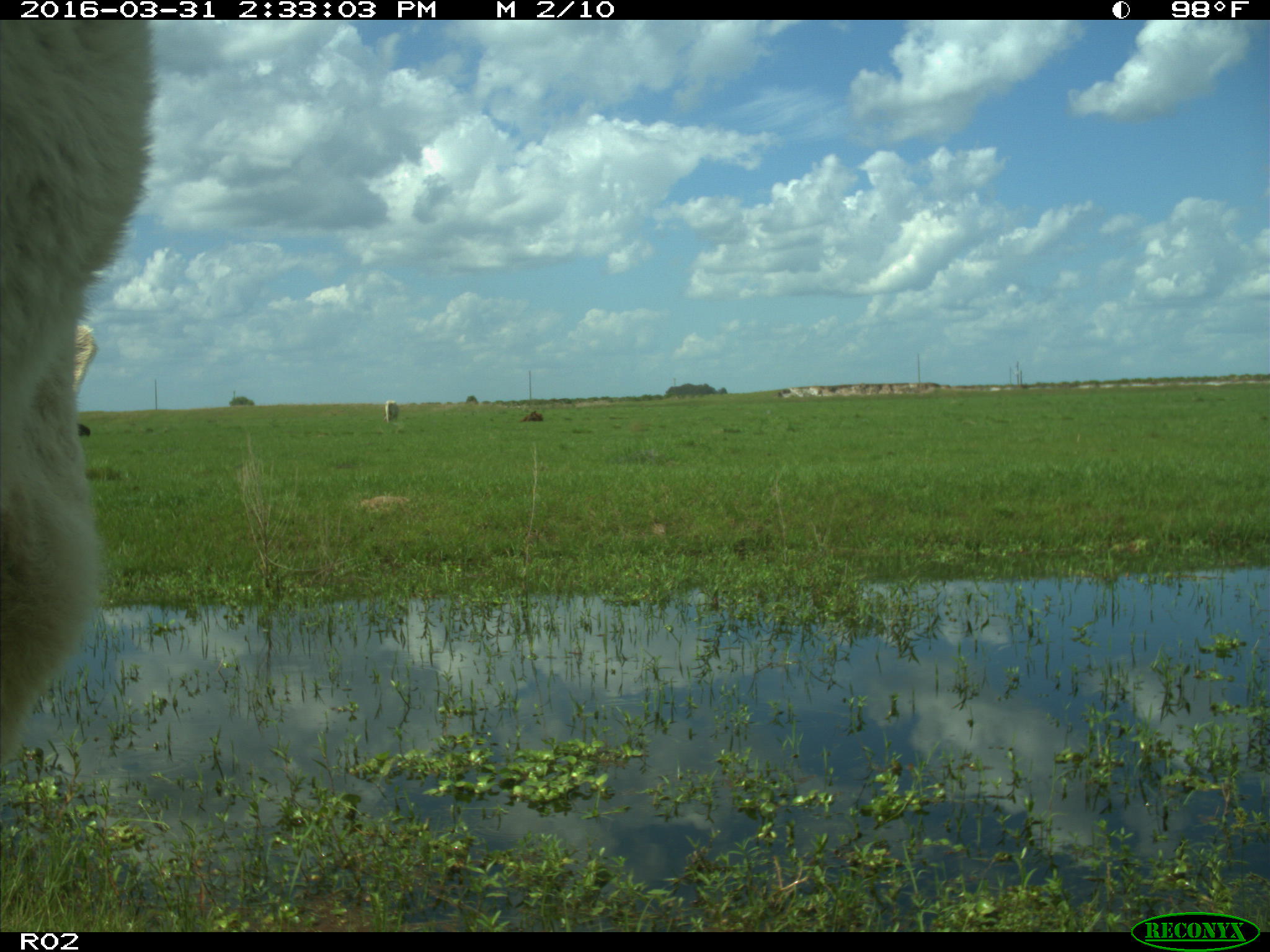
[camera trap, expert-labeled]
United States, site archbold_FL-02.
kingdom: Animalia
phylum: Chordata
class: Mammalia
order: Artiodactyla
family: Bovidae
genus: Bos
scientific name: Bos taurus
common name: domestic cow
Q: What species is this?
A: Bos taurus (domestic cow).